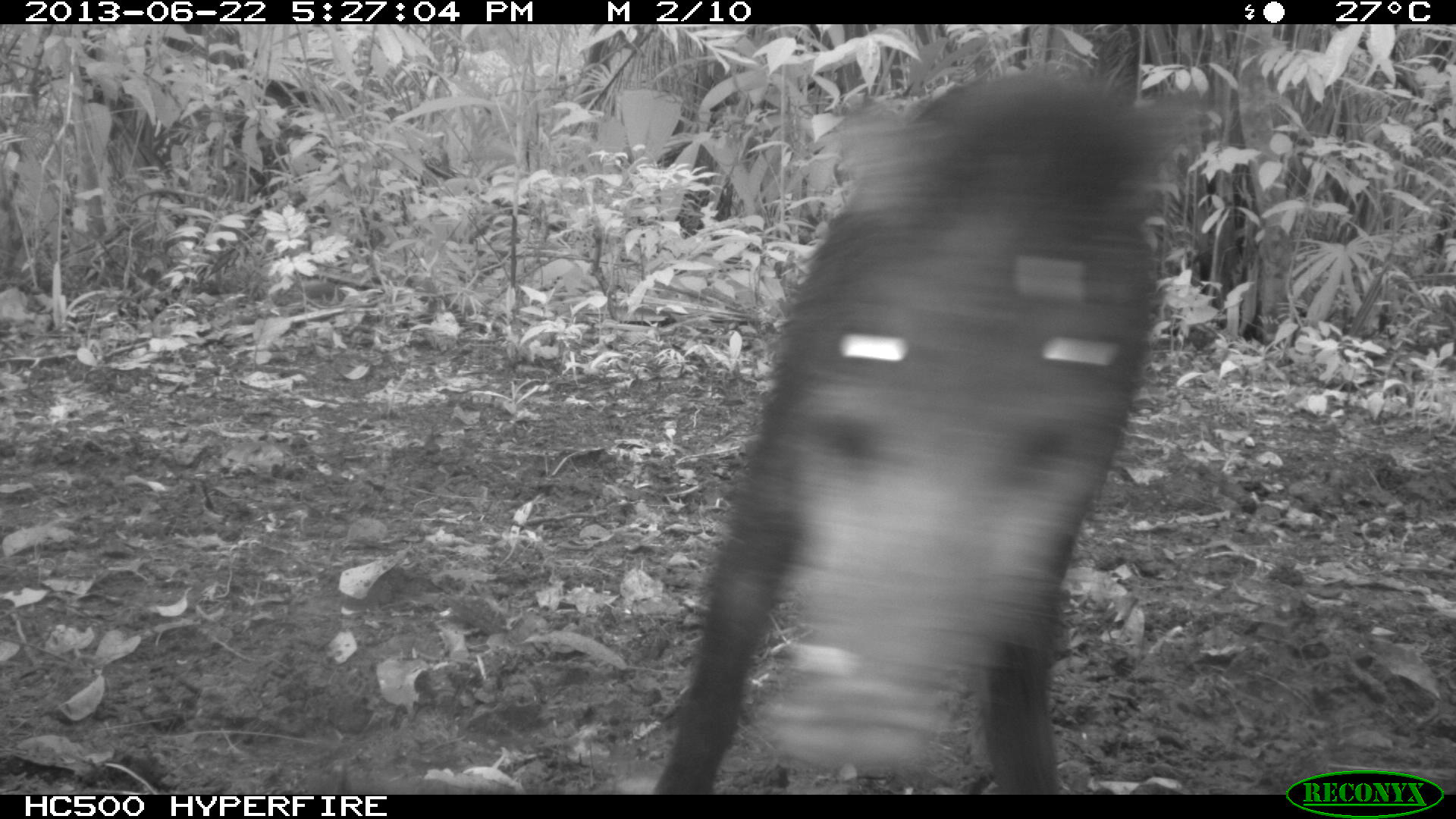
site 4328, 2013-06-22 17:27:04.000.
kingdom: Animalia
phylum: Chordata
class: Mammalia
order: Artiodactyla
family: Tayassuidae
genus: Tayassu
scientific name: Tayassu pecari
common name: white-lipped peccary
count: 13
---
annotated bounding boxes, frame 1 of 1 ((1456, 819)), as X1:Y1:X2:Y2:
tayassu pecari: 650:59:1195:792